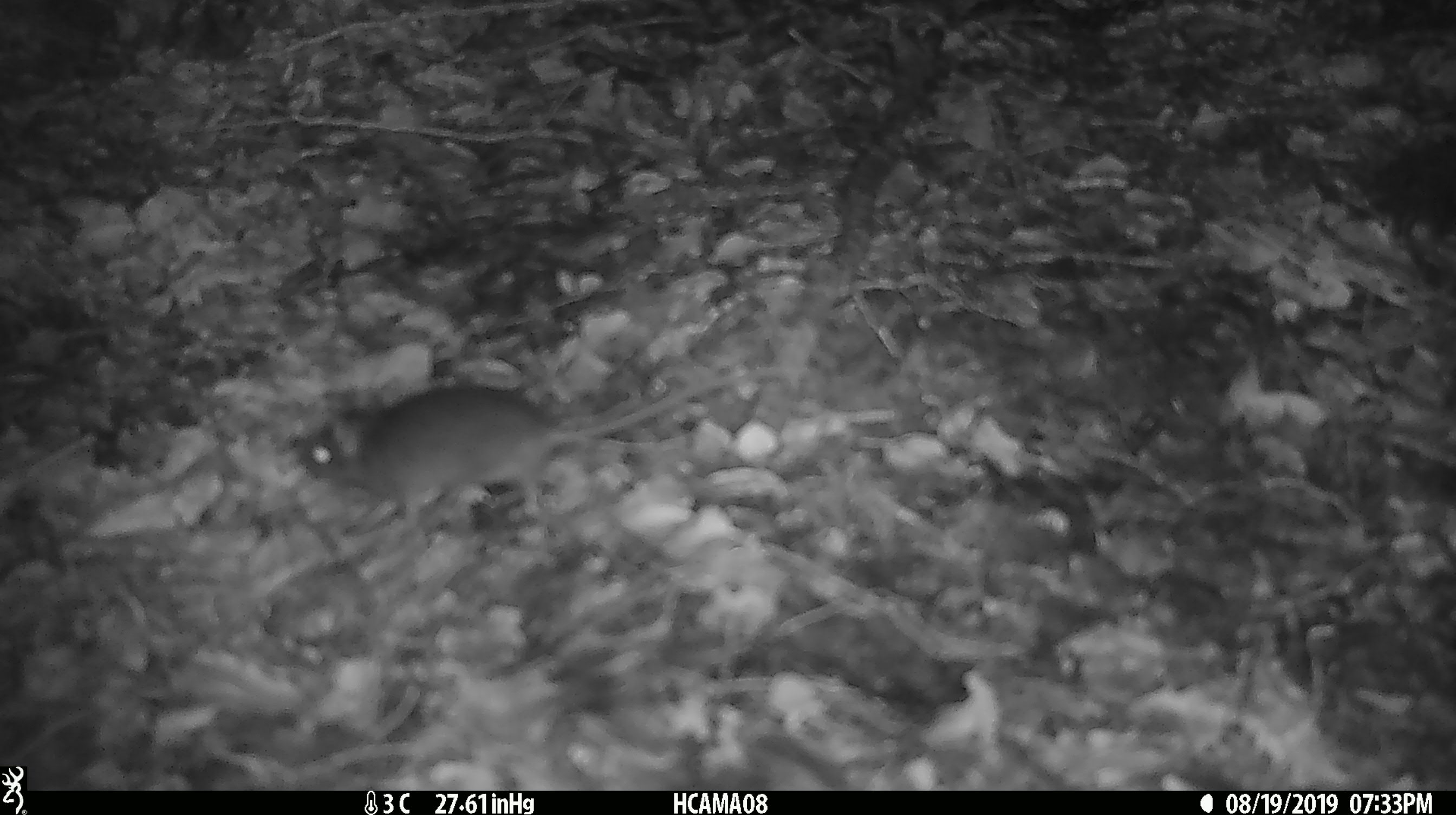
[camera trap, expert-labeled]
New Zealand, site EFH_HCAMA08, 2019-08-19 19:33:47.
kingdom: Animalia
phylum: Chordata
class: Mammalia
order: Rodentia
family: Muridae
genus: Mus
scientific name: Mus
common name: mouse